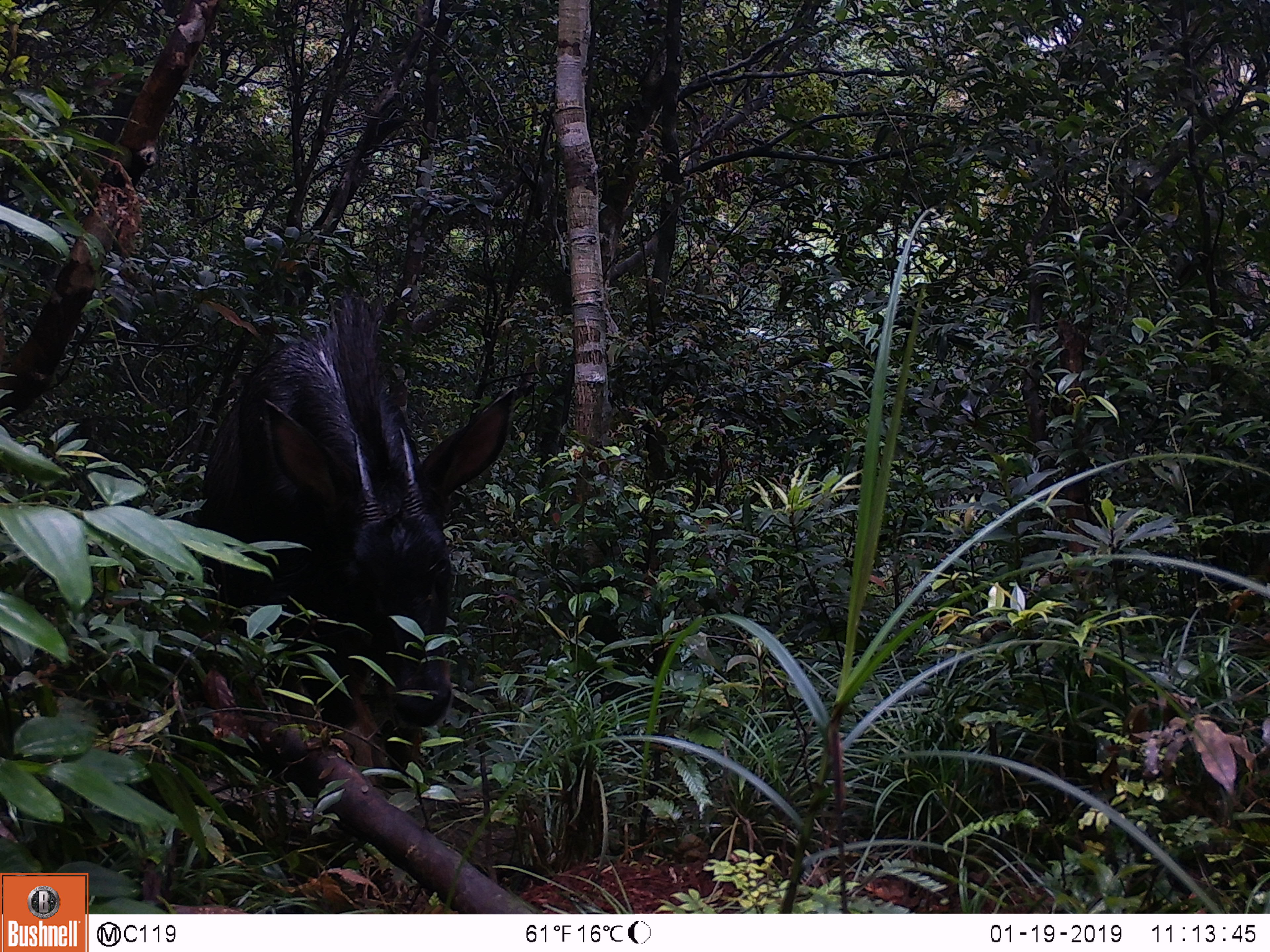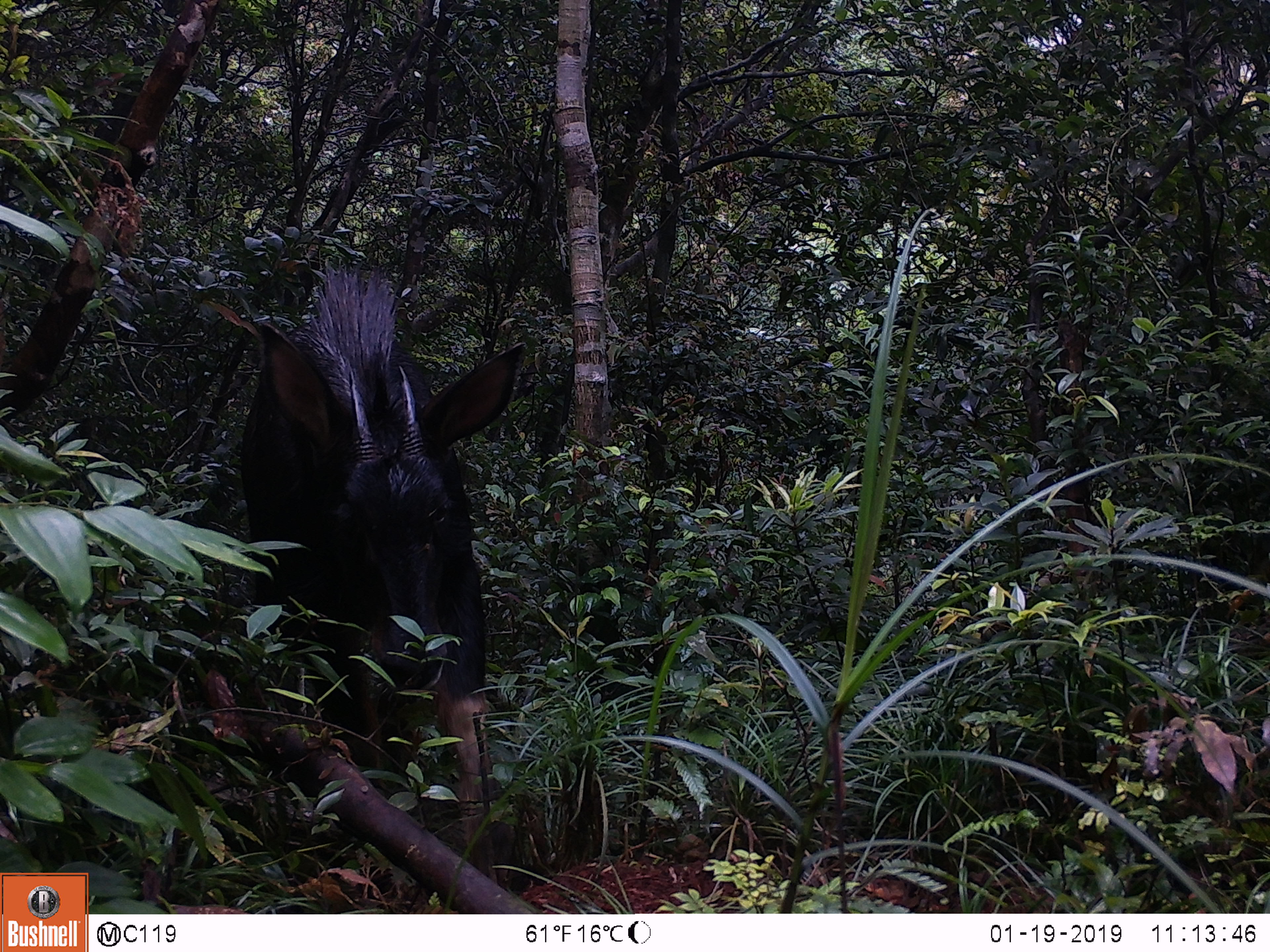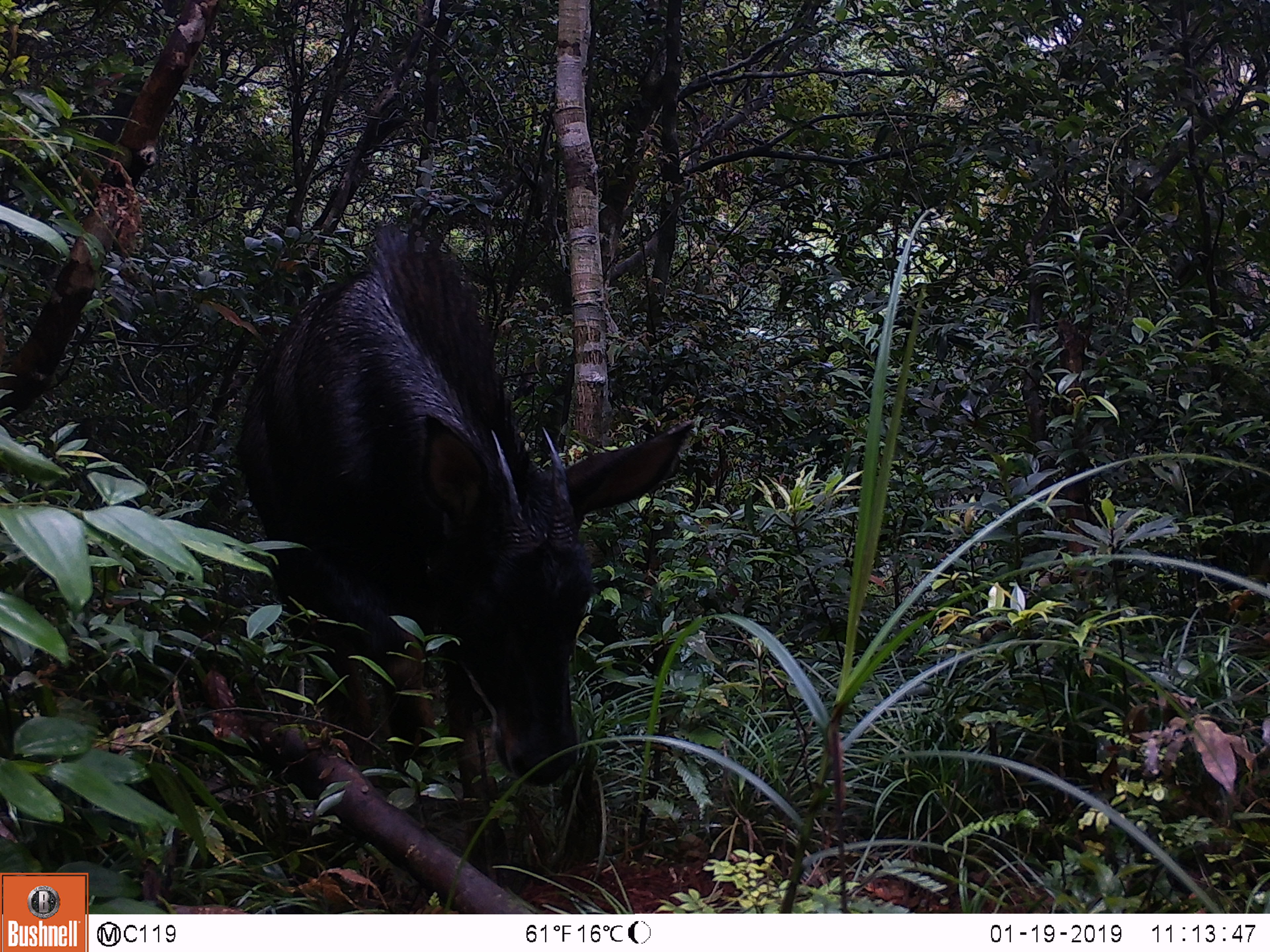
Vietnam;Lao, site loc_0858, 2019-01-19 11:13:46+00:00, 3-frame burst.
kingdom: Animalia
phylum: Chordata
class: Mammalia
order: Artiodactyla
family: Bovidae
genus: Capricornis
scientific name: Capricornis sumatraensis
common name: chinese serow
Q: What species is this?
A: Chinese serow (Capricornis sumatraensis).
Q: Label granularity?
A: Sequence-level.